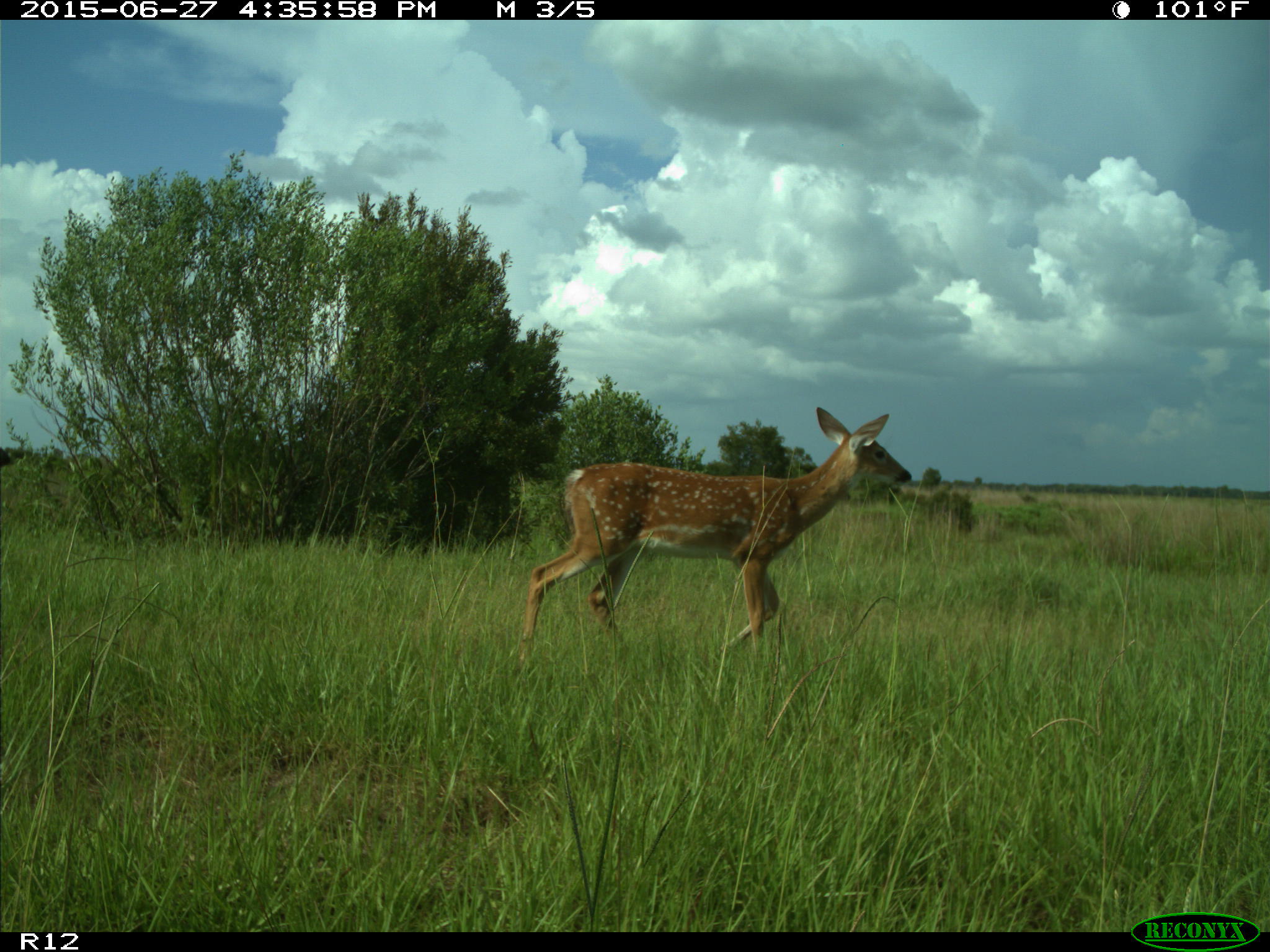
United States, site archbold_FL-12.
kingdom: Animalia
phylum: Chordata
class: Mammalia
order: Artiodactyla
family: Cervidae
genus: Odocoileus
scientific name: Odocoileus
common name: deer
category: unidentified deer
Unidentified deer (deer) (Odocoileus).